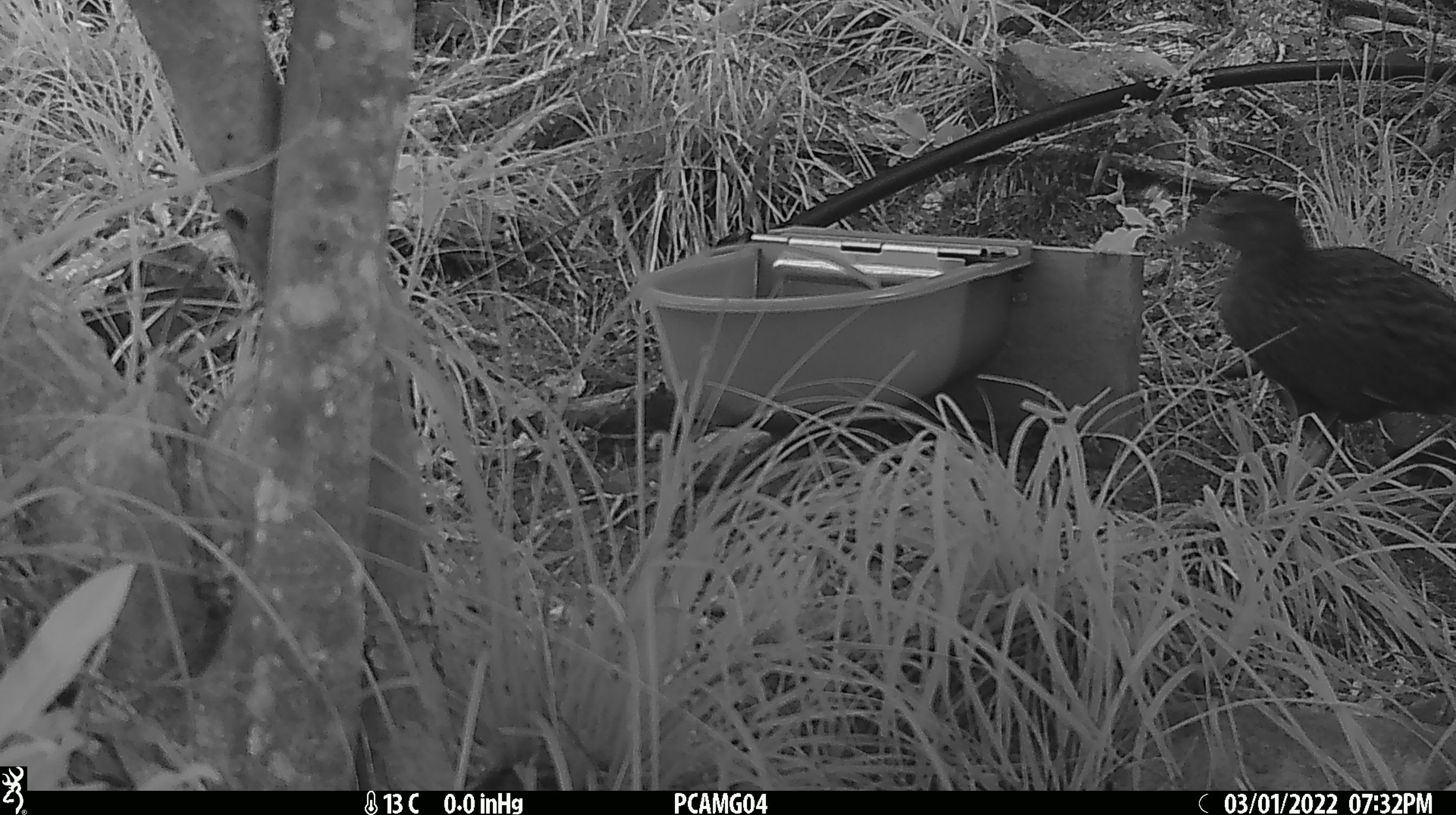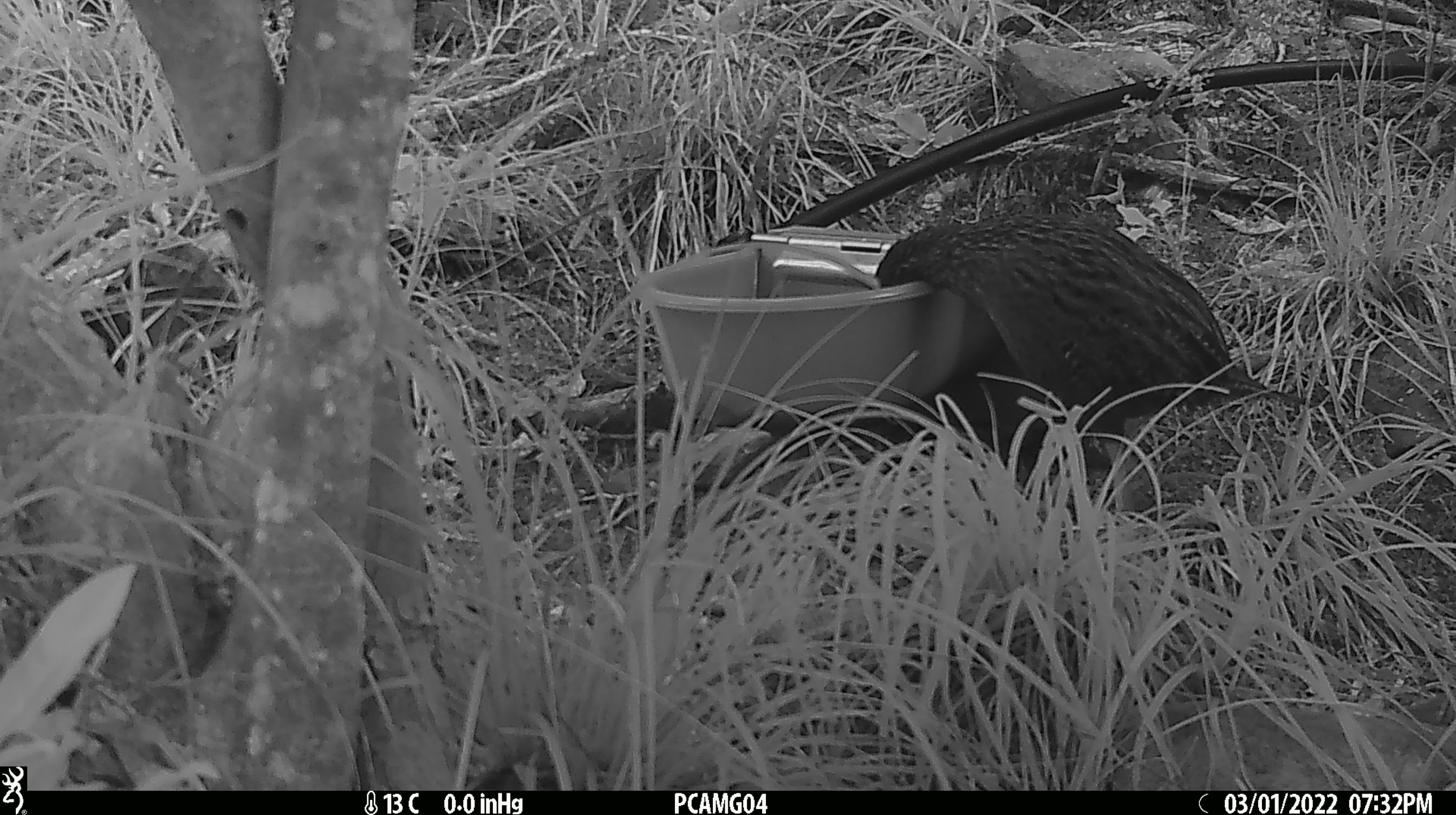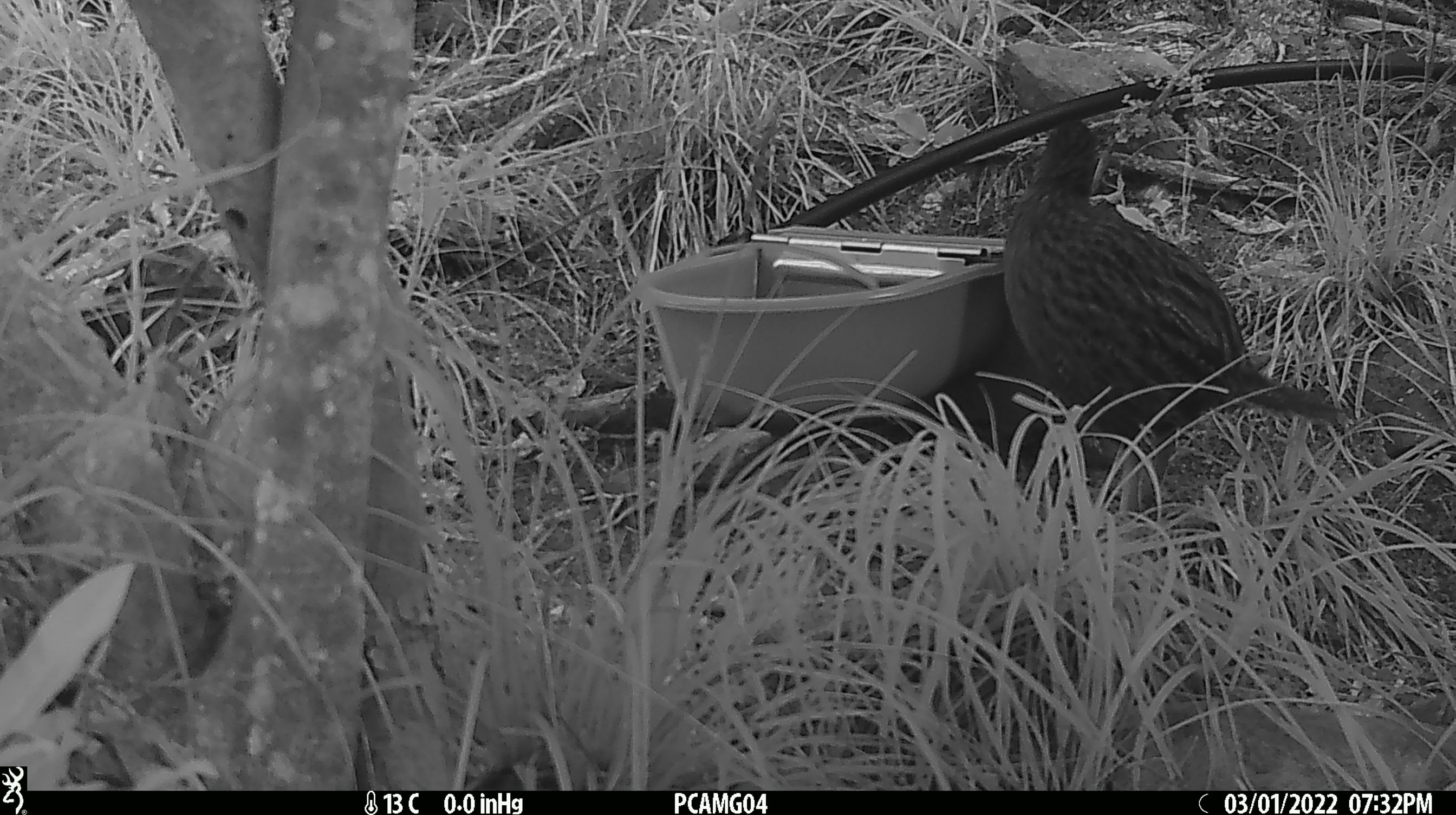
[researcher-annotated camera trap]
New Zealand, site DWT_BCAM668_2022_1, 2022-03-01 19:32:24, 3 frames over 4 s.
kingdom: Animalia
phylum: Chordata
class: Aves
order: Gruiformes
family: Rallidae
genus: Gallirallus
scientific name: Gallirallus australis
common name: weka